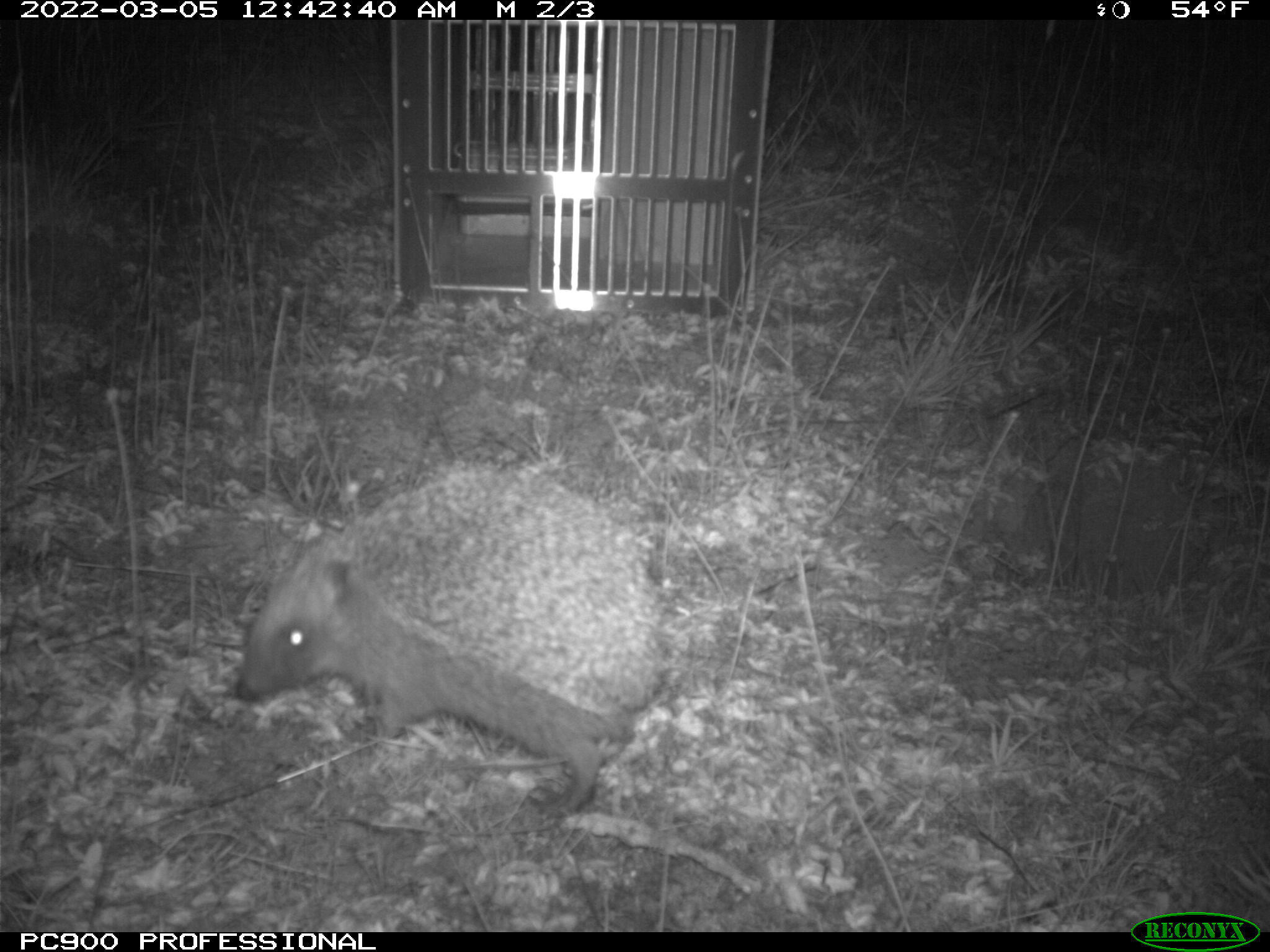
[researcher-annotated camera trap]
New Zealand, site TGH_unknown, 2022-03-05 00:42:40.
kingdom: Animalia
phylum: Chordata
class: Mammalia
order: Eulipotyphla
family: Erinaceidae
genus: Erinaceus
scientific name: Erinaceus europaeus europaeus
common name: european hedgehog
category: hedgehog